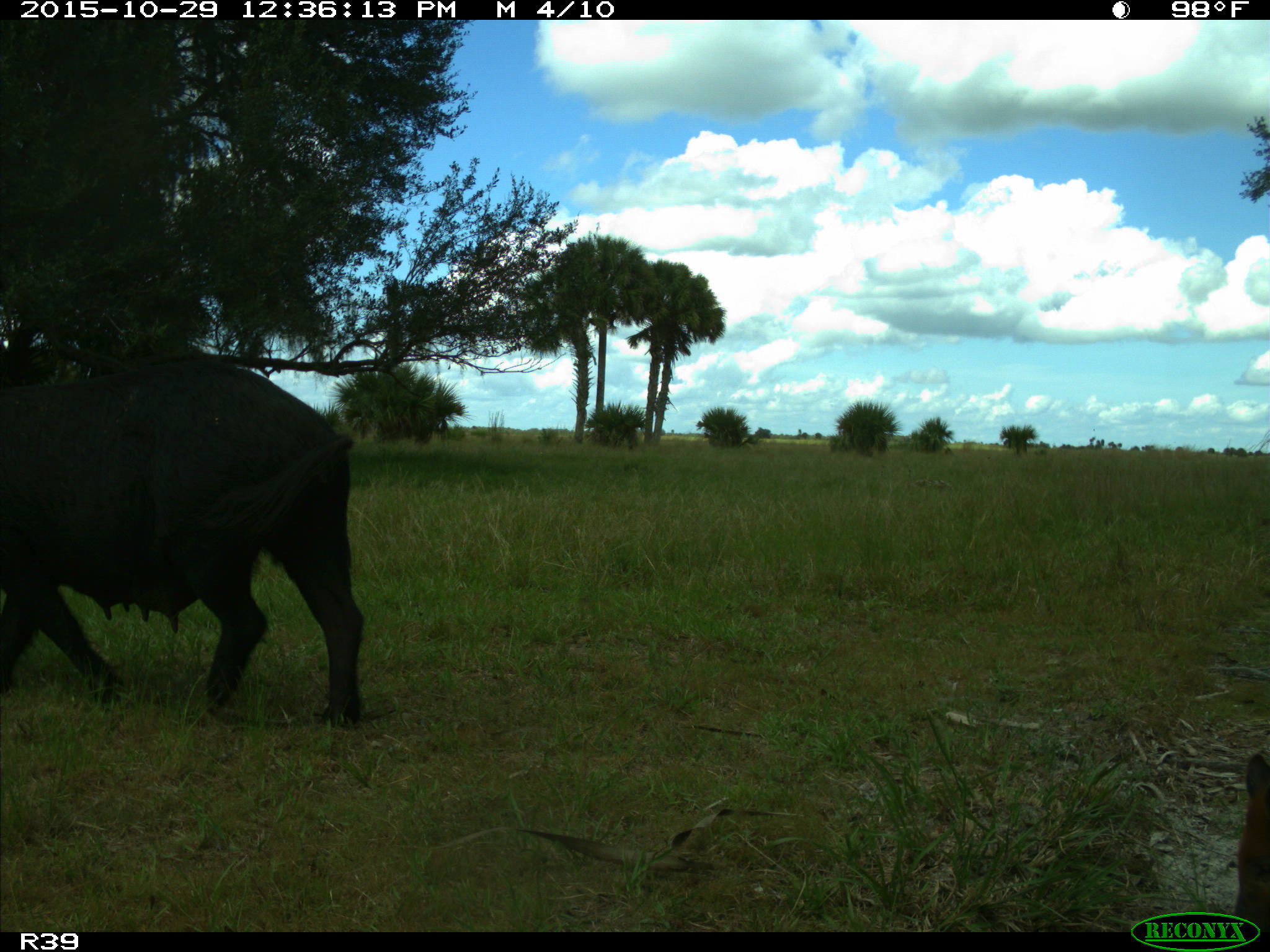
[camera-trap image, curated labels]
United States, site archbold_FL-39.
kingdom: Animalia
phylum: Chordata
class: Mammalia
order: Artiodactyla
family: Suidae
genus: Sus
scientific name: Sus scrofa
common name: wild boar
Sus scrofa (wild boar).